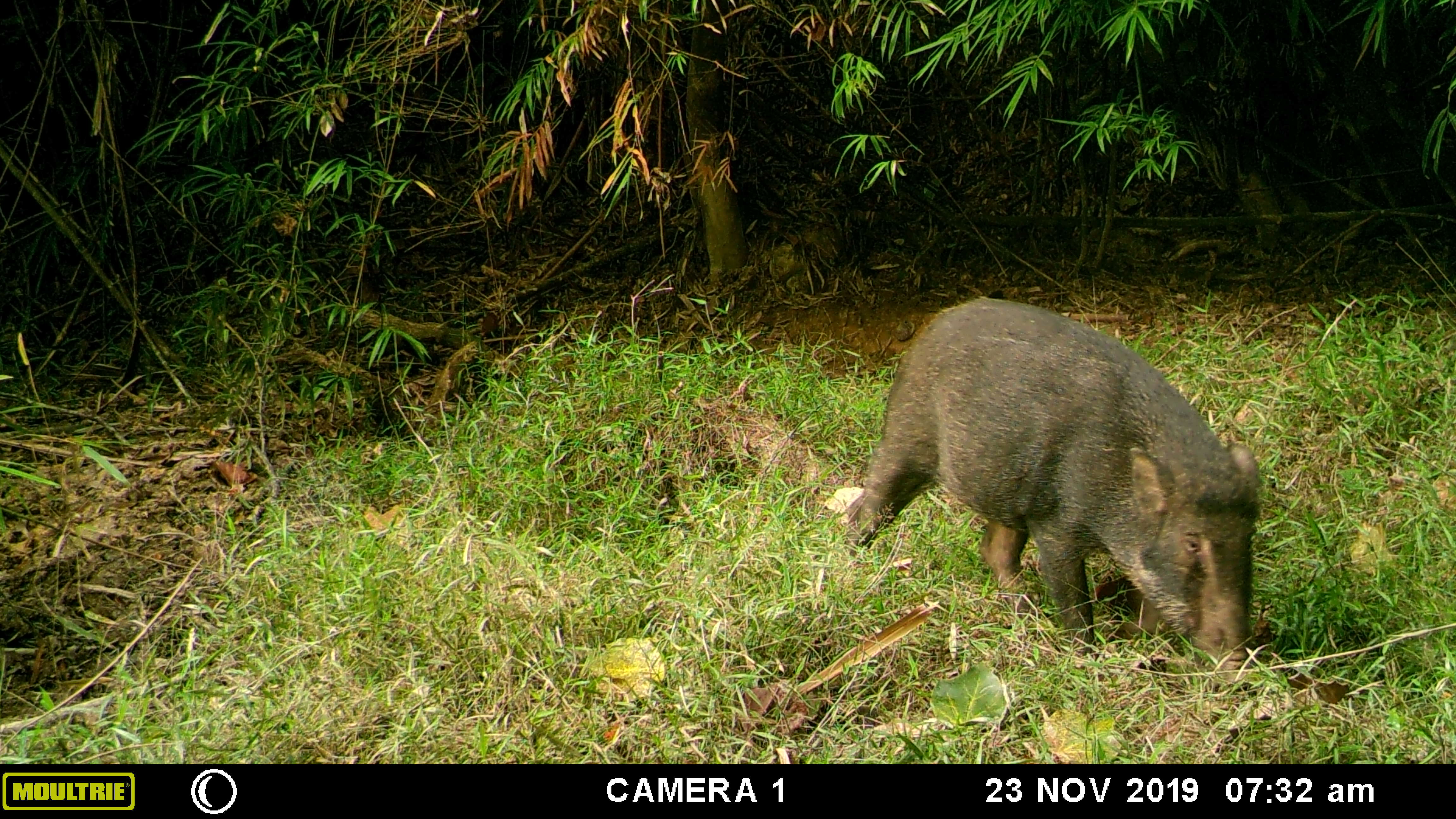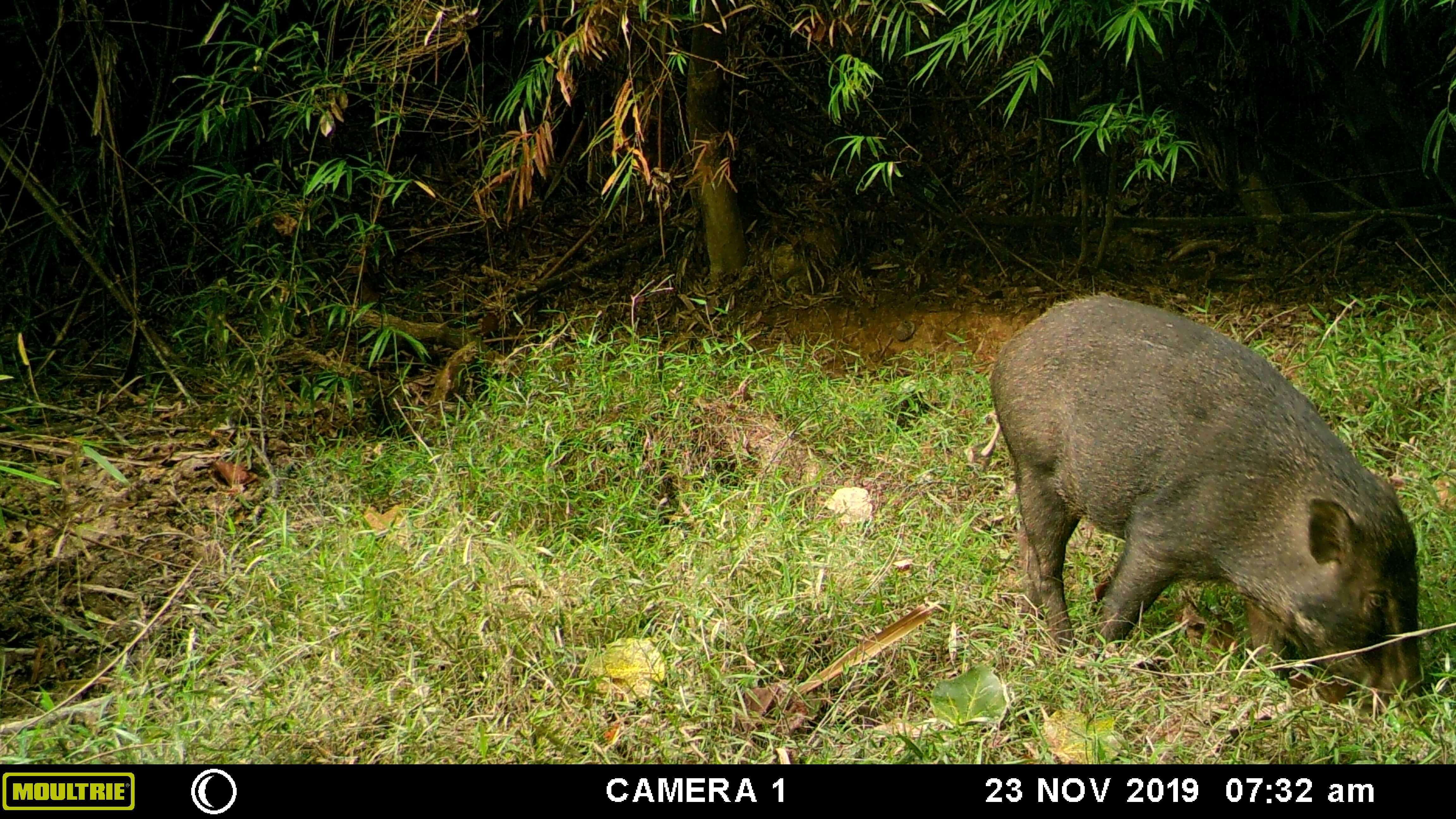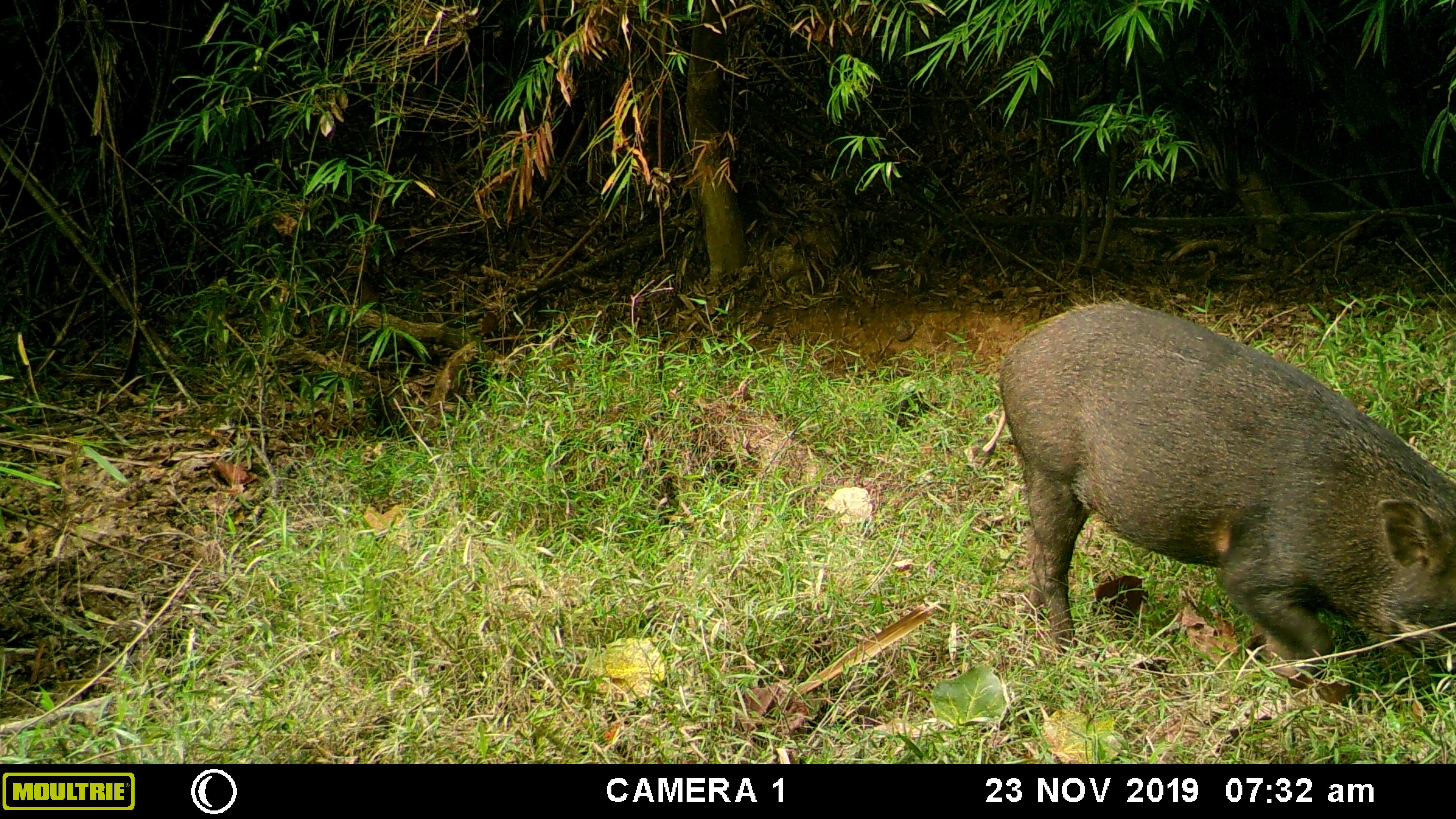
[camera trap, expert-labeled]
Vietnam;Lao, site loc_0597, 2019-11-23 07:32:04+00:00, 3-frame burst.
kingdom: Animalia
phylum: Chordata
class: Mammalia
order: Artiodactyla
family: Suidae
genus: Sus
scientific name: Sus scrofa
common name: eurasian wild pig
Eurasian wild pig (Sus scrofa). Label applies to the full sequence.